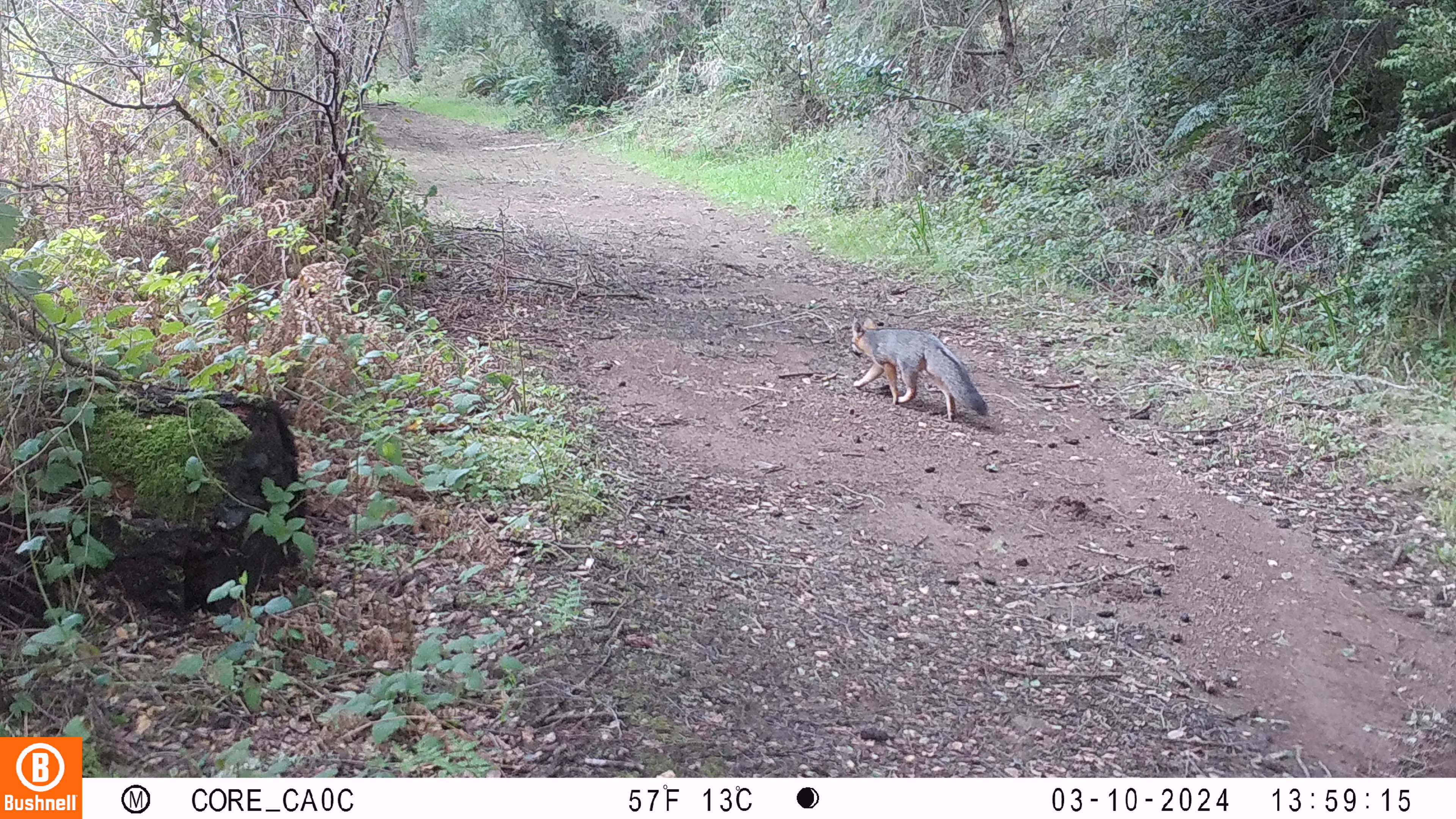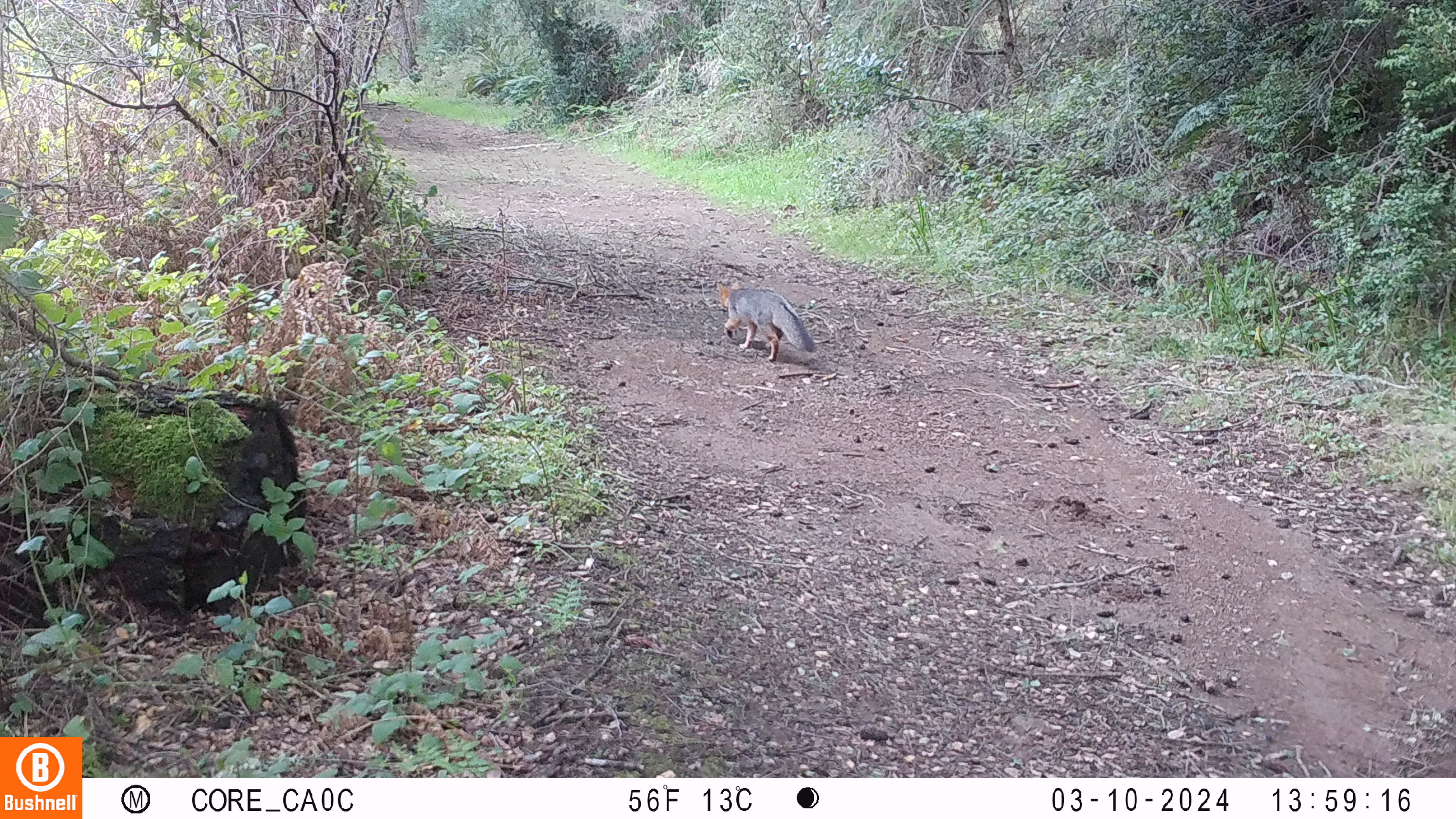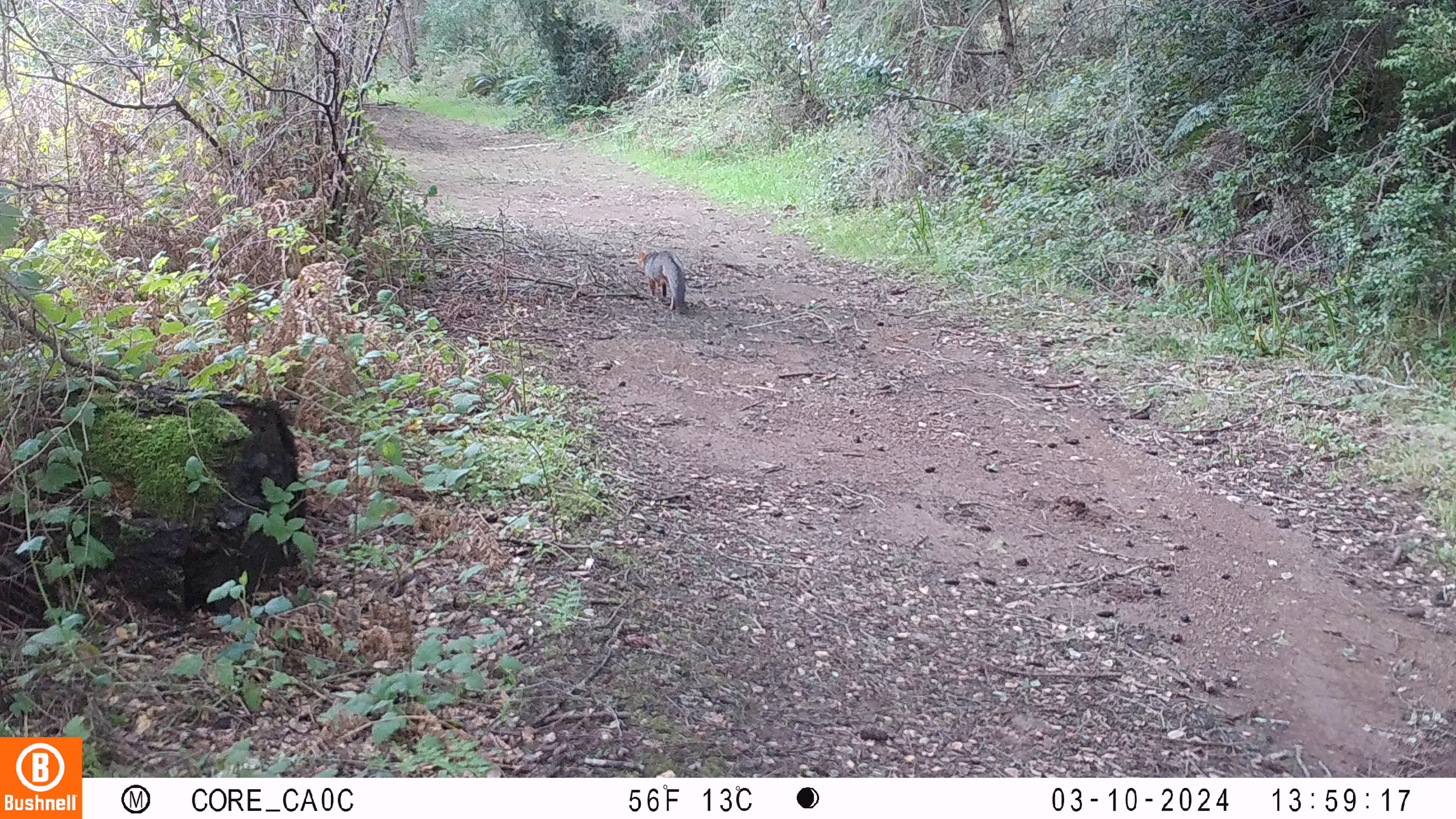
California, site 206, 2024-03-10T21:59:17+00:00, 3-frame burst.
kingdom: Animalia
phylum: Chordata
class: Mammalia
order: Carnivora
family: Canidae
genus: Urocyon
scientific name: Urocyon cinereoargenteus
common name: gray fox